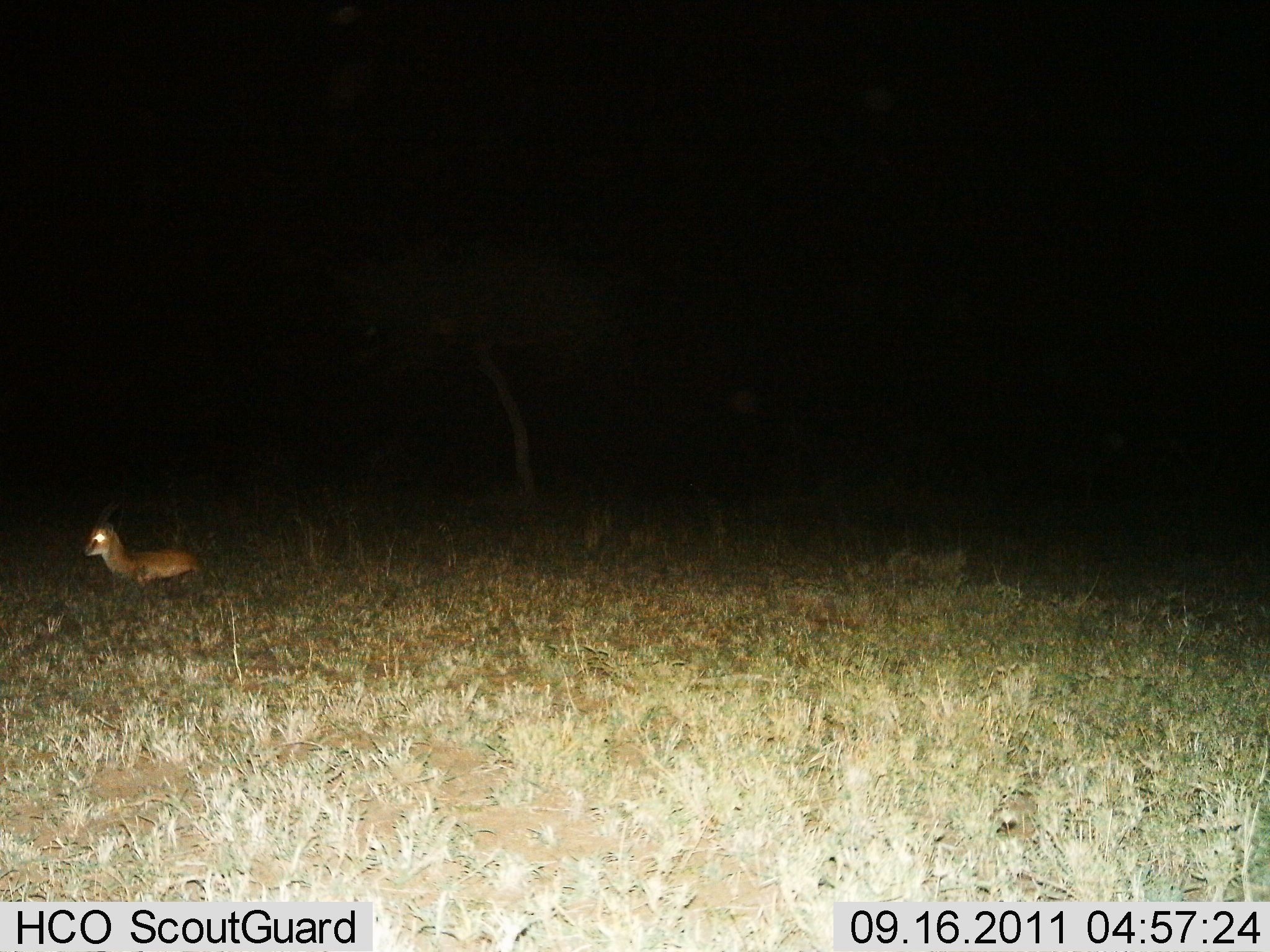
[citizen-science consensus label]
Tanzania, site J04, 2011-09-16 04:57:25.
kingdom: Animalia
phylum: Chordata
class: Mammalia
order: Artiodactyla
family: Bovidae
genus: Eudorcas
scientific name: Eudorcas thomsonii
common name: thomson's gazelle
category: gazellethomsons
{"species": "gazellethomsons (thomson's gazelle) (Eudorcas thomsonii)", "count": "1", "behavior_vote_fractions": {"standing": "14%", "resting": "86%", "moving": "0%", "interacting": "0%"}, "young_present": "0%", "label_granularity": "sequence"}